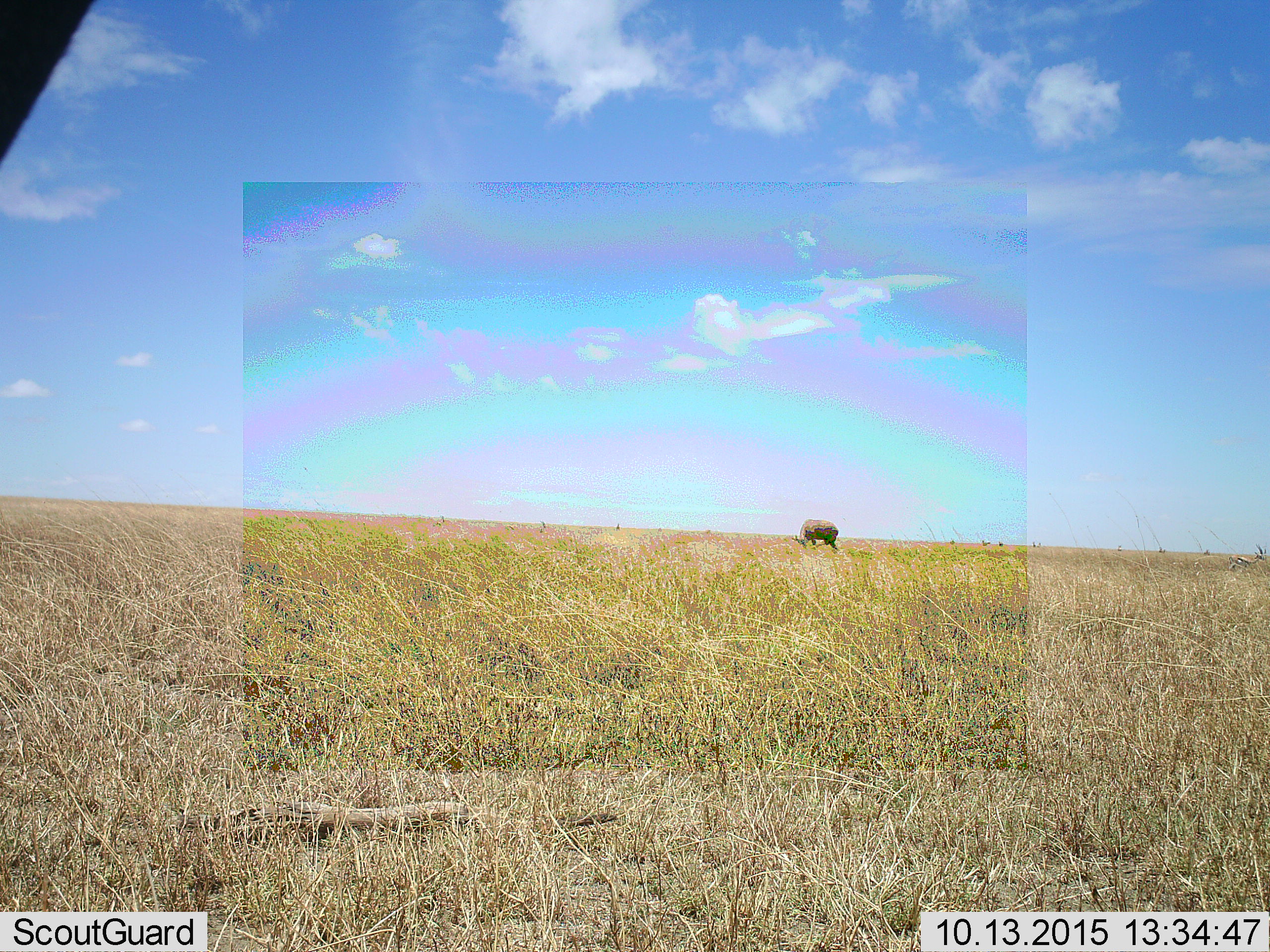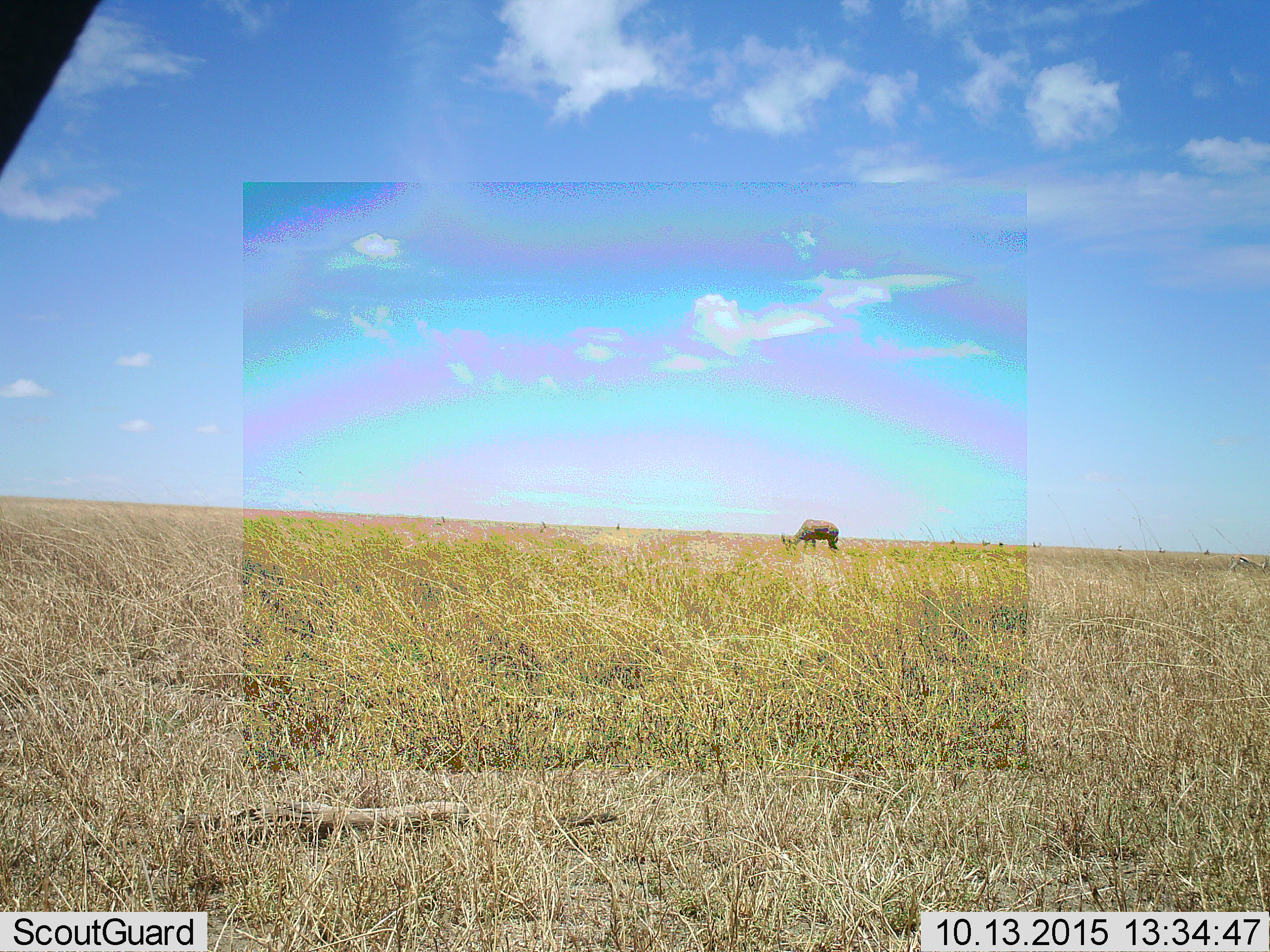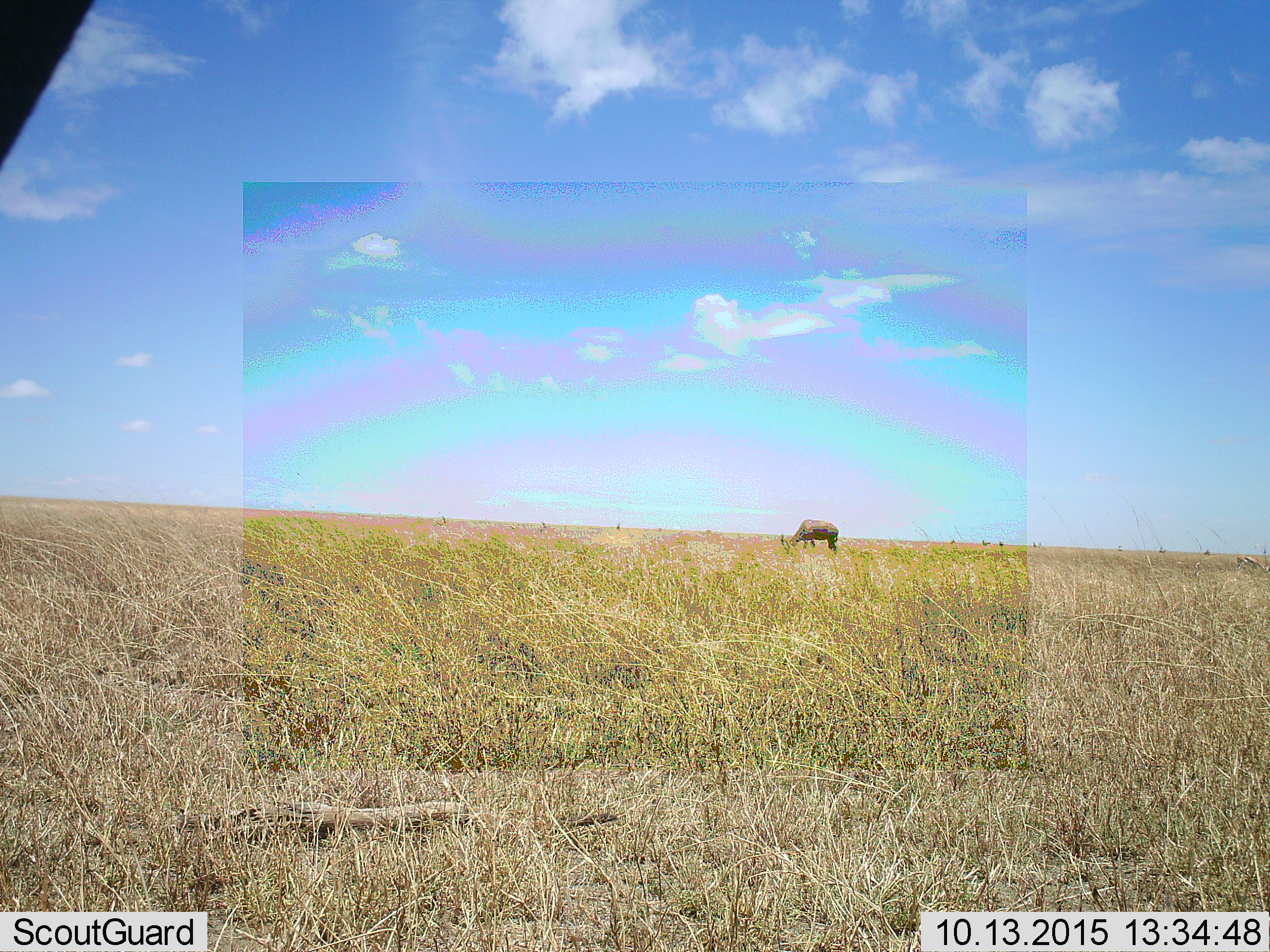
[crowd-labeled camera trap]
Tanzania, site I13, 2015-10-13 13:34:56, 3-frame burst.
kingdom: Animalia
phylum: Chordata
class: Mammalia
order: Artiodactyla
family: Bovidae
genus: Damaliscus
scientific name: Damaliscus lunatus jimela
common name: topi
Topi (Damaliscus lunatus jimela), count 1. Behavior (volunteer vote fractions): standing 40%, resting 0%, moving 0%, interacting 0%. Young present (vote fraction): 0%. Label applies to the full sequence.